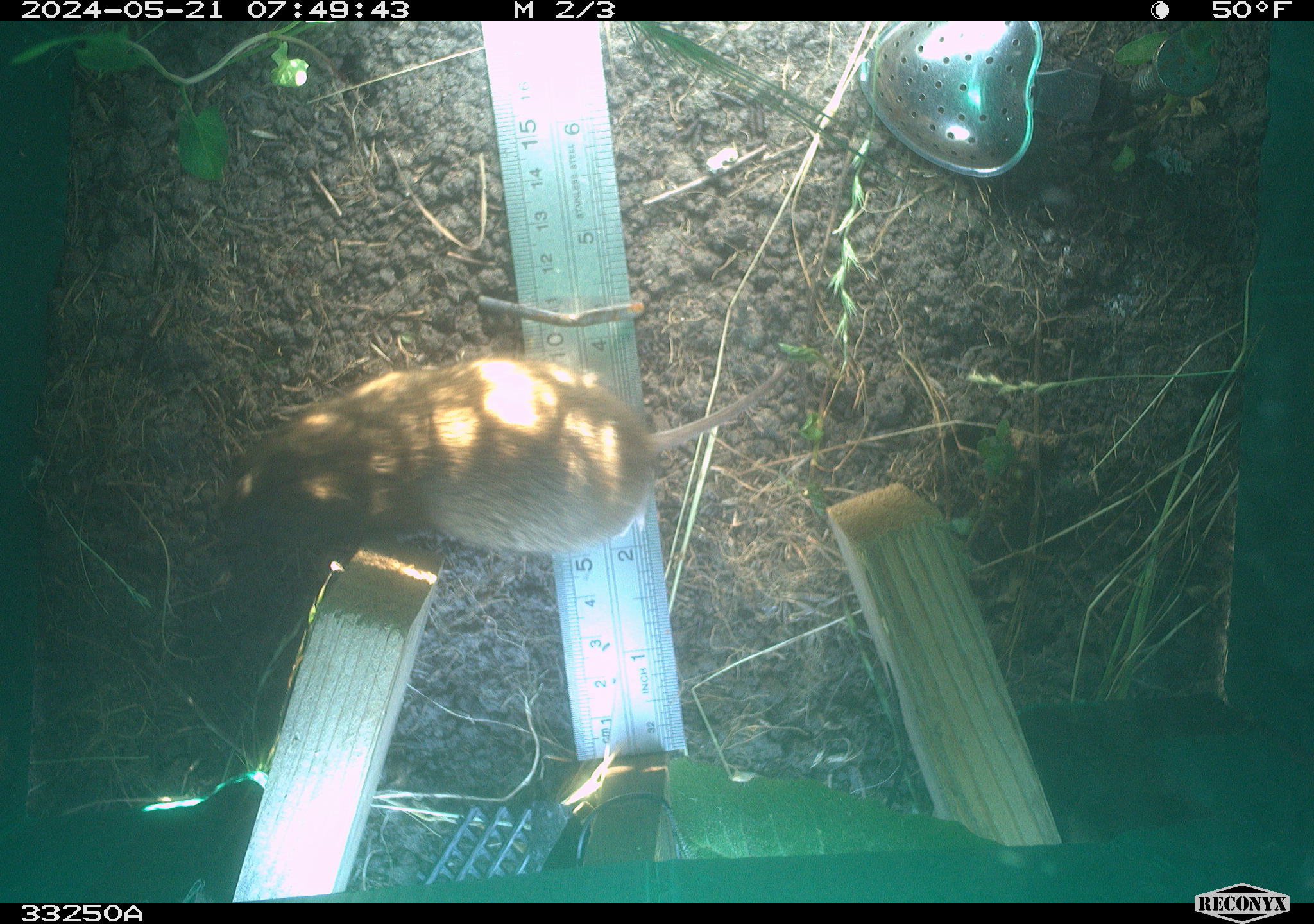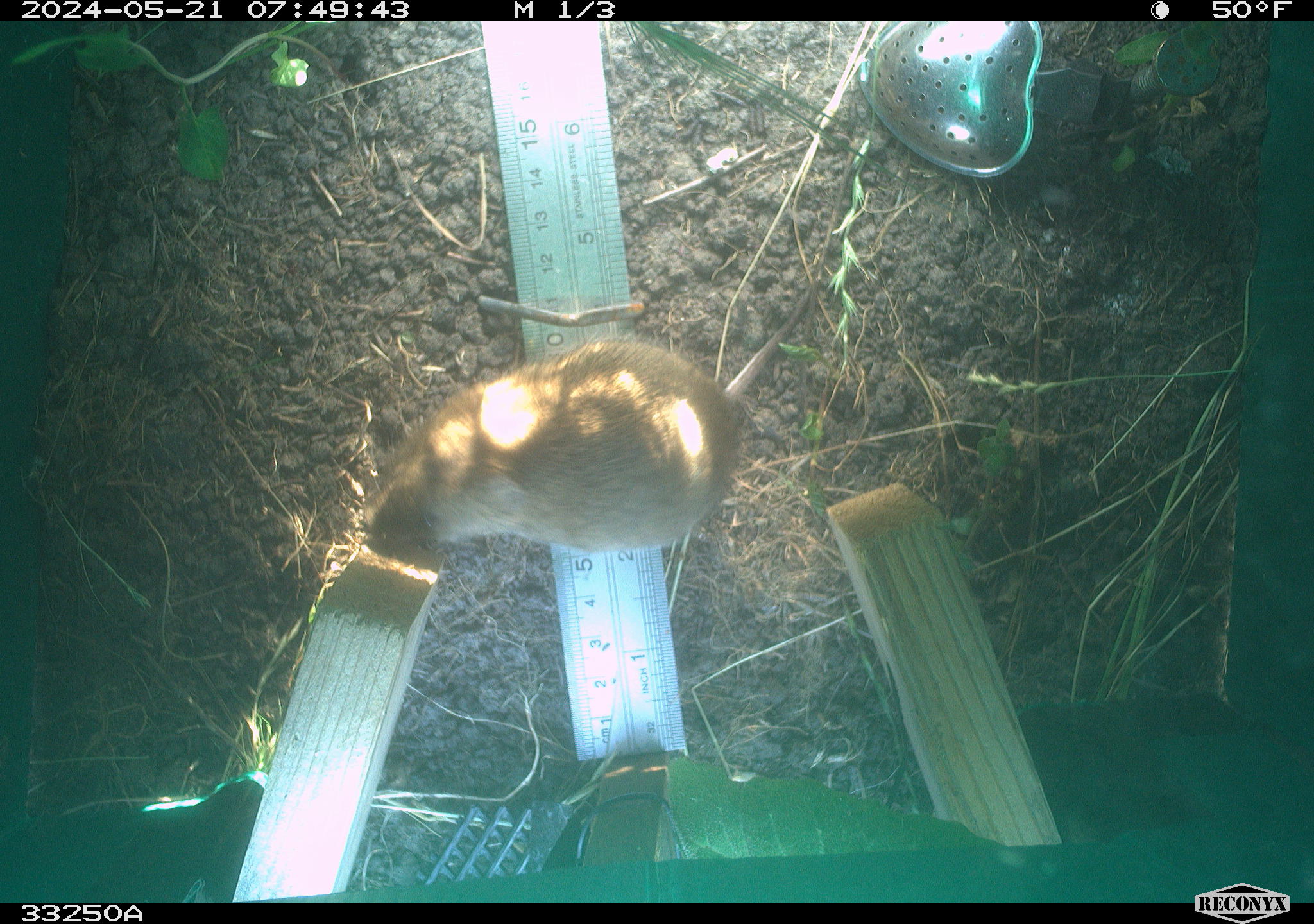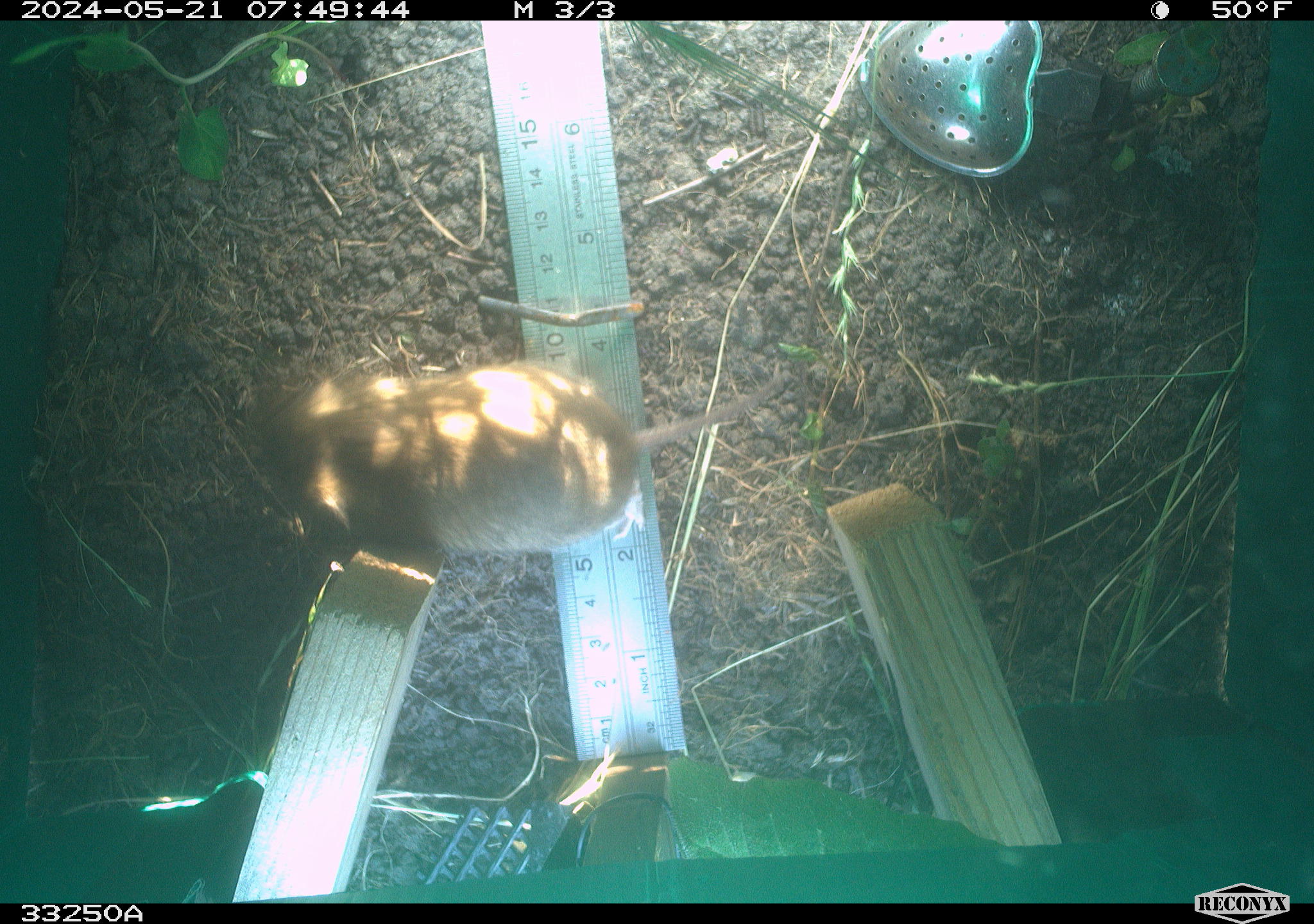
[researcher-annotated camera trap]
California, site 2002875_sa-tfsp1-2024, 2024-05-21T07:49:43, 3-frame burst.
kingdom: Animalia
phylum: Chordata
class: Mammalia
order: Rodentia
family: Cricetidae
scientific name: Arvicolinae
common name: voles, lemmings, and muskrats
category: arvicolinae subfamily